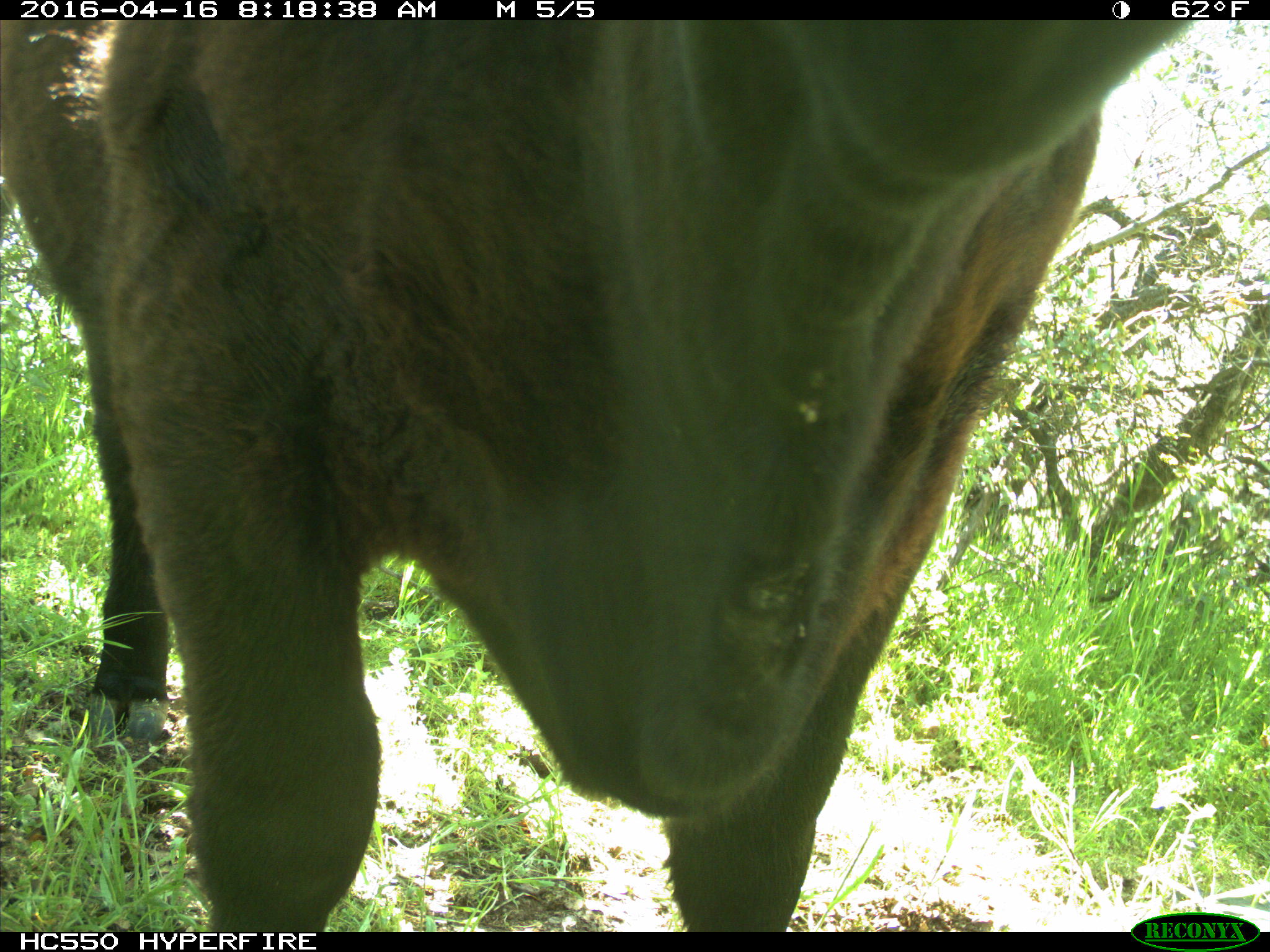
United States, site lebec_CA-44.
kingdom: Animalia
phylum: Chordata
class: Mammalia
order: Artiodactyla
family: Bovidae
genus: Bos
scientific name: Bos taurus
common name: domestic cow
Bos taurus (domestic cow).